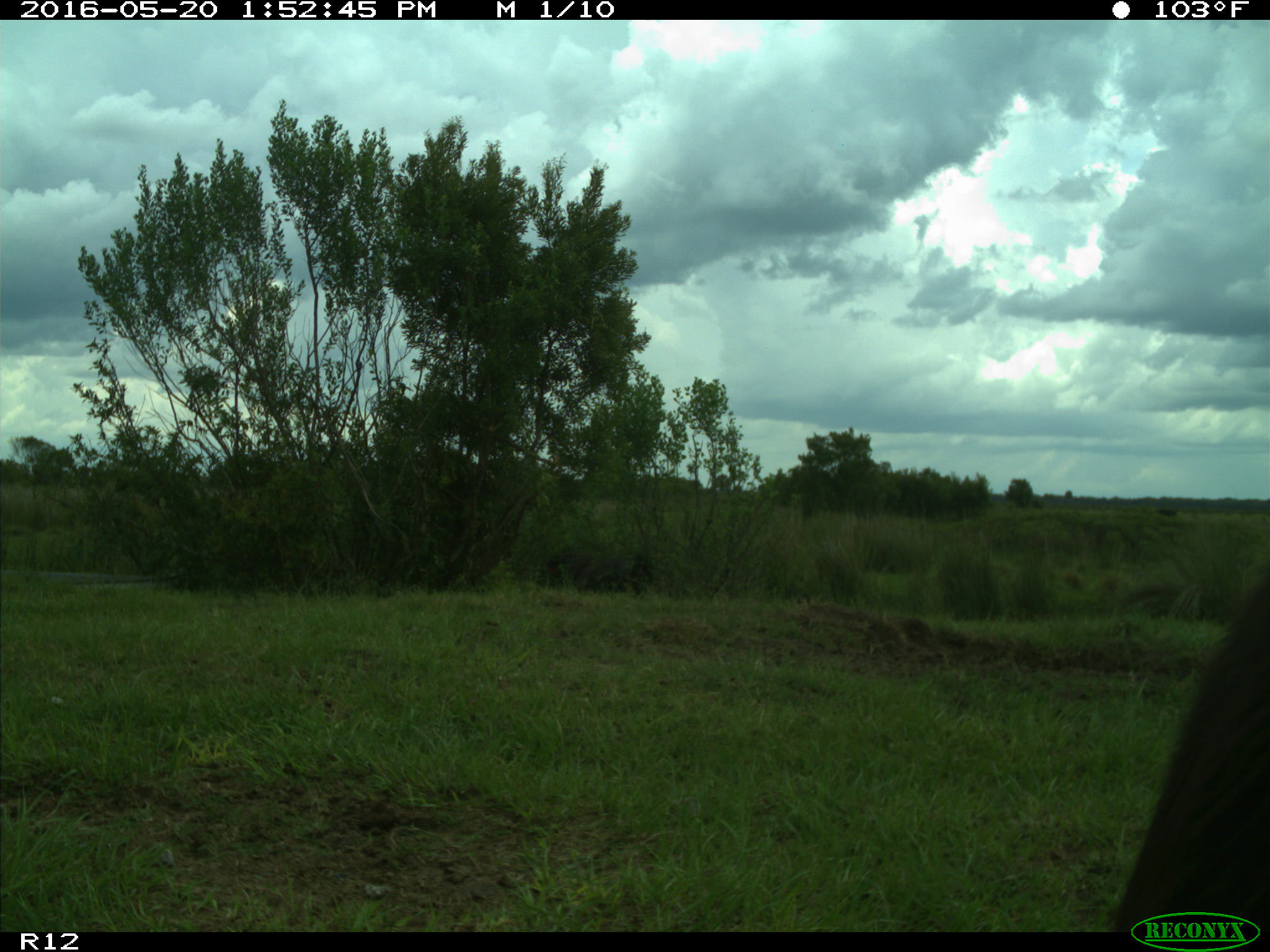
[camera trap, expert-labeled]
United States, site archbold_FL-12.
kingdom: Animalia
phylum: Chordata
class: Mammalia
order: Artiodactyla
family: Bovidae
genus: Bos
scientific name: Bos taurus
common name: domestic cow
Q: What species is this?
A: Bos taurus (domestic cow).